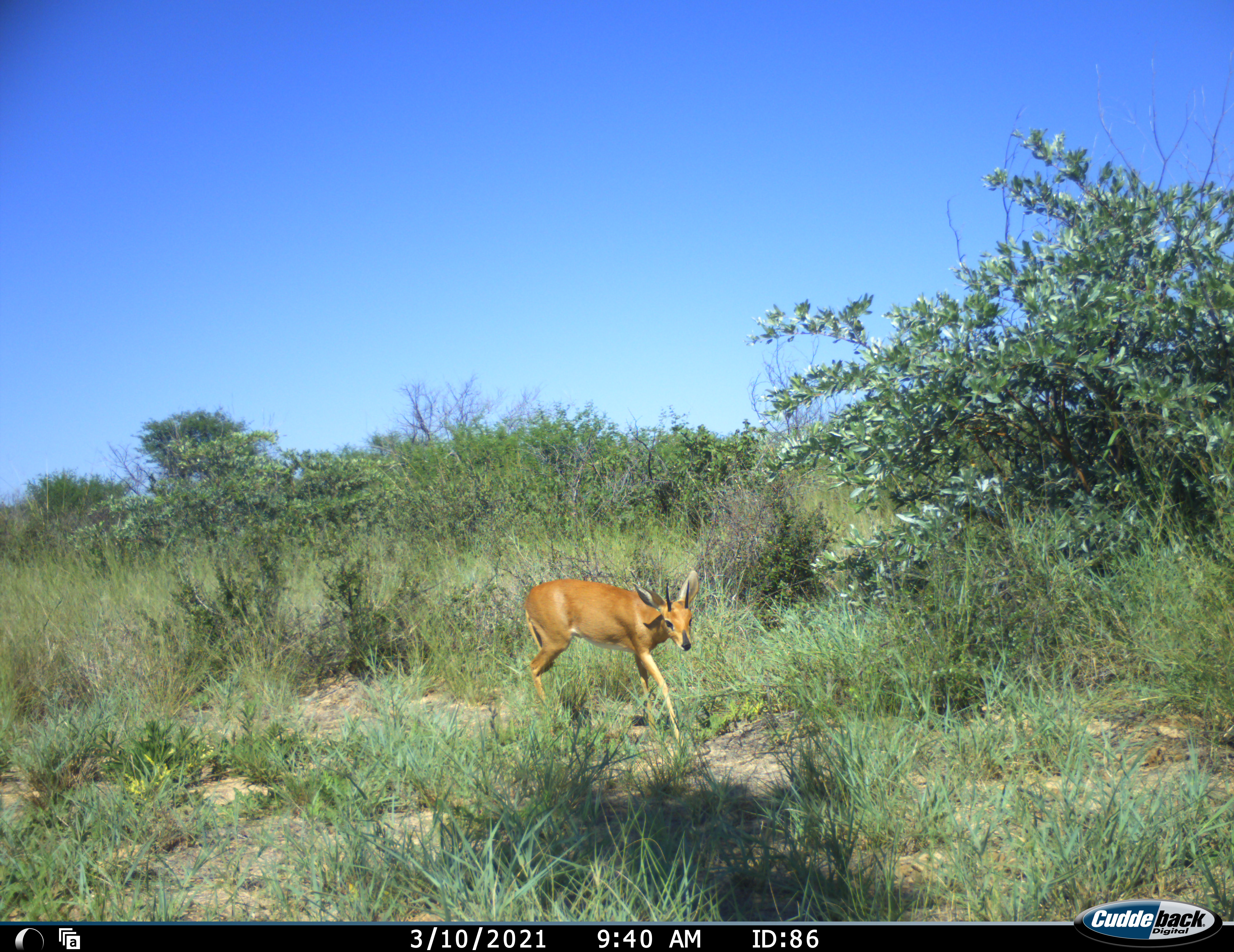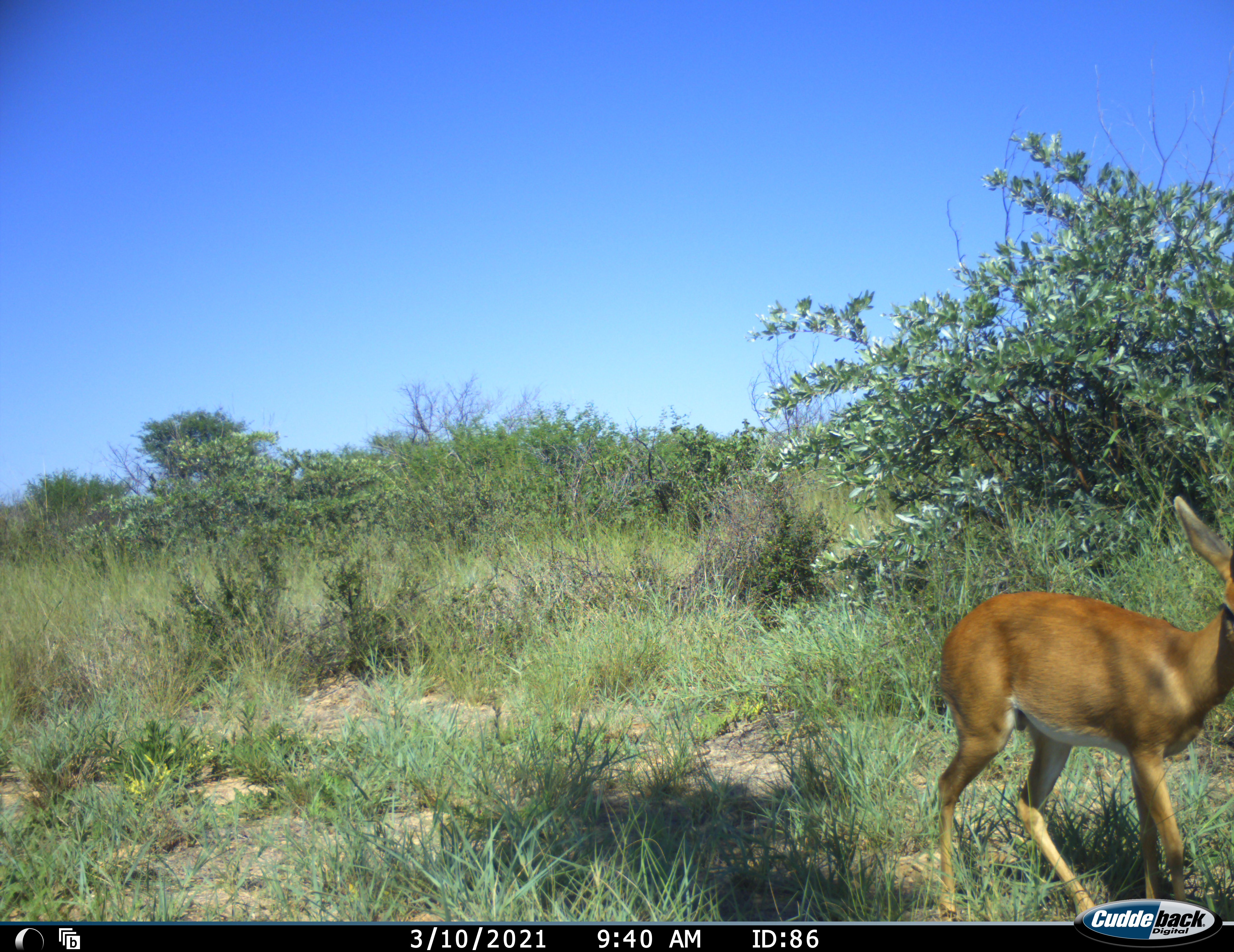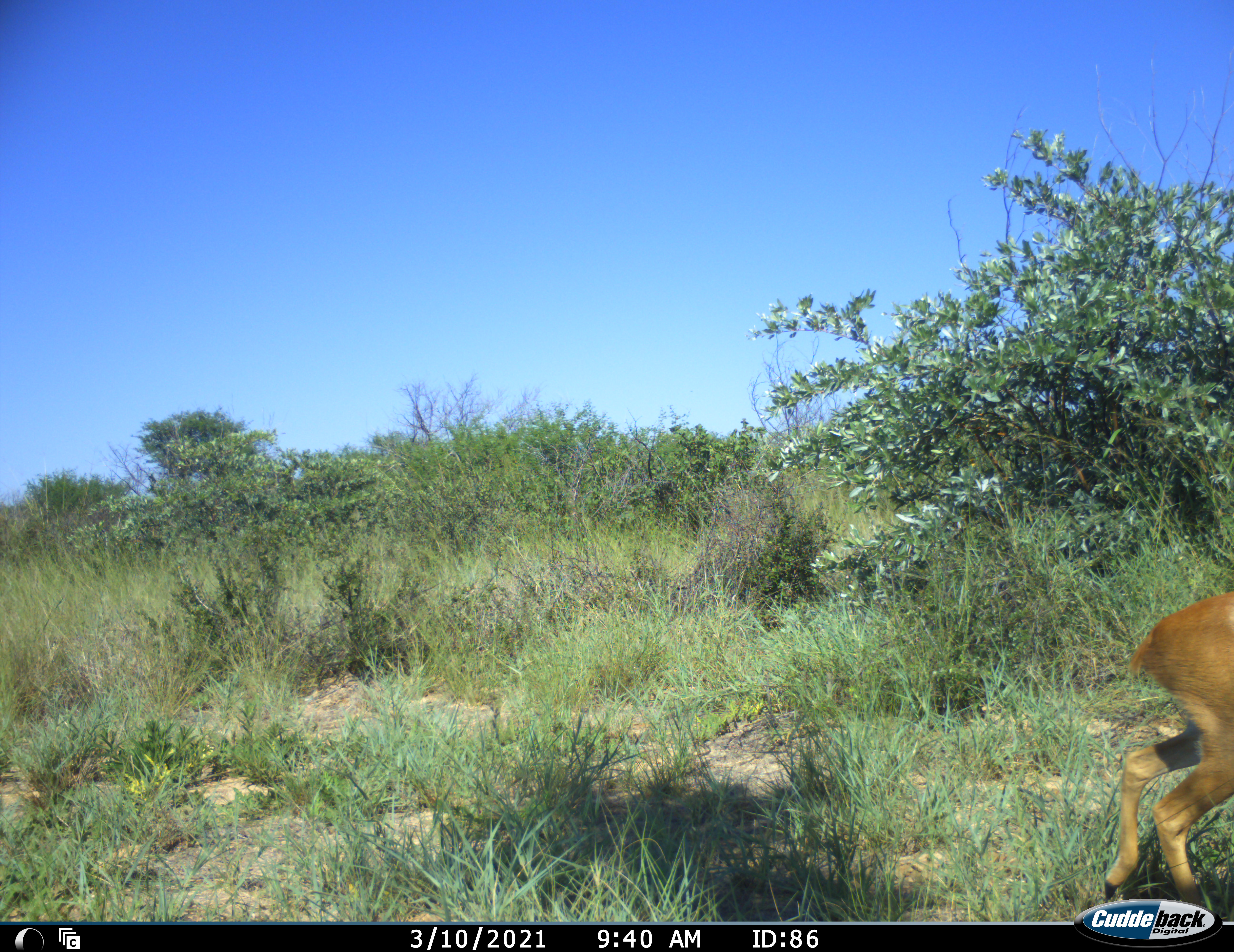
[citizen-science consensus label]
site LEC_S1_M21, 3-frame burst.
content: unidentified animal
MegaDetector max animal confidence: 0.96